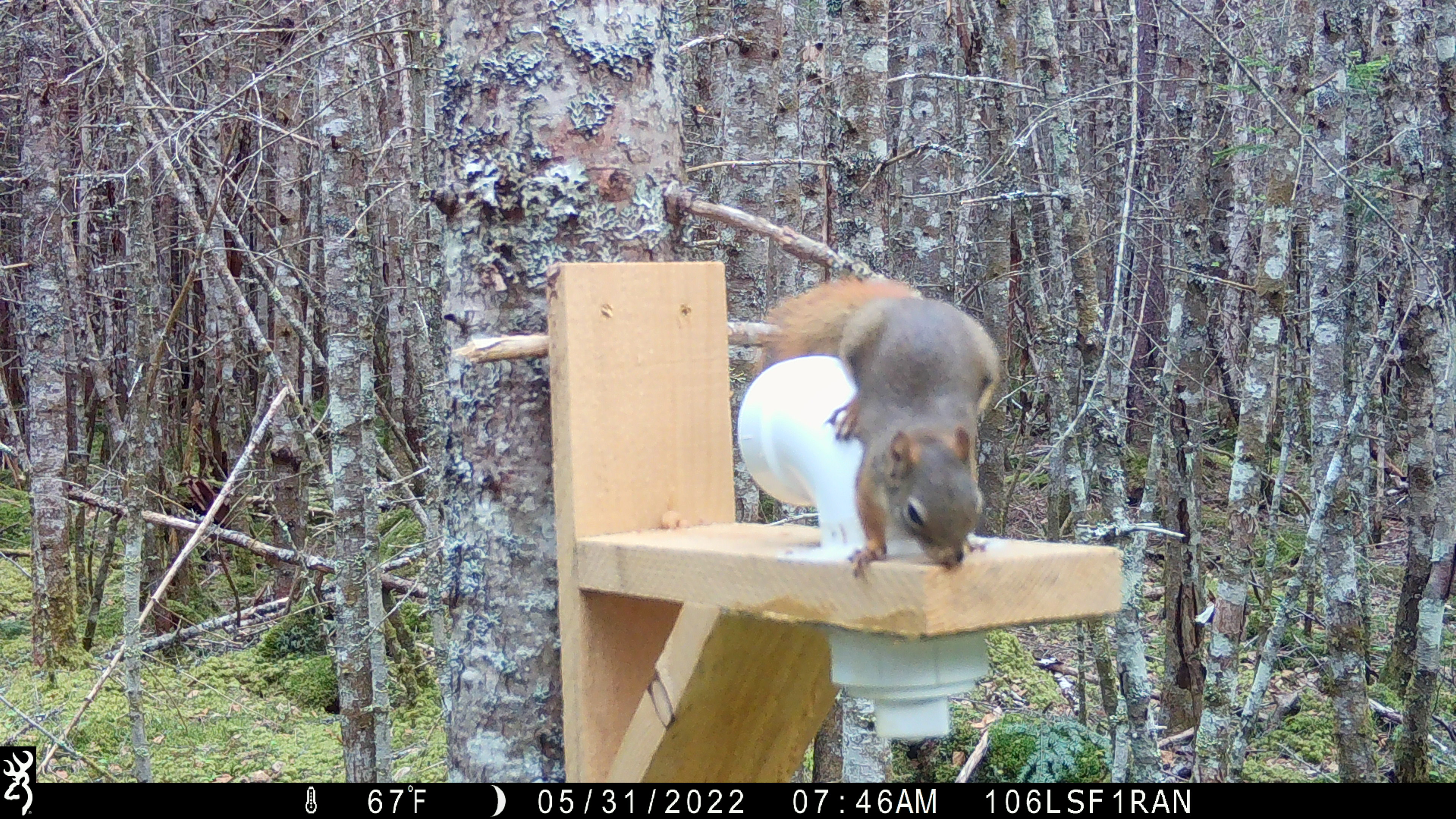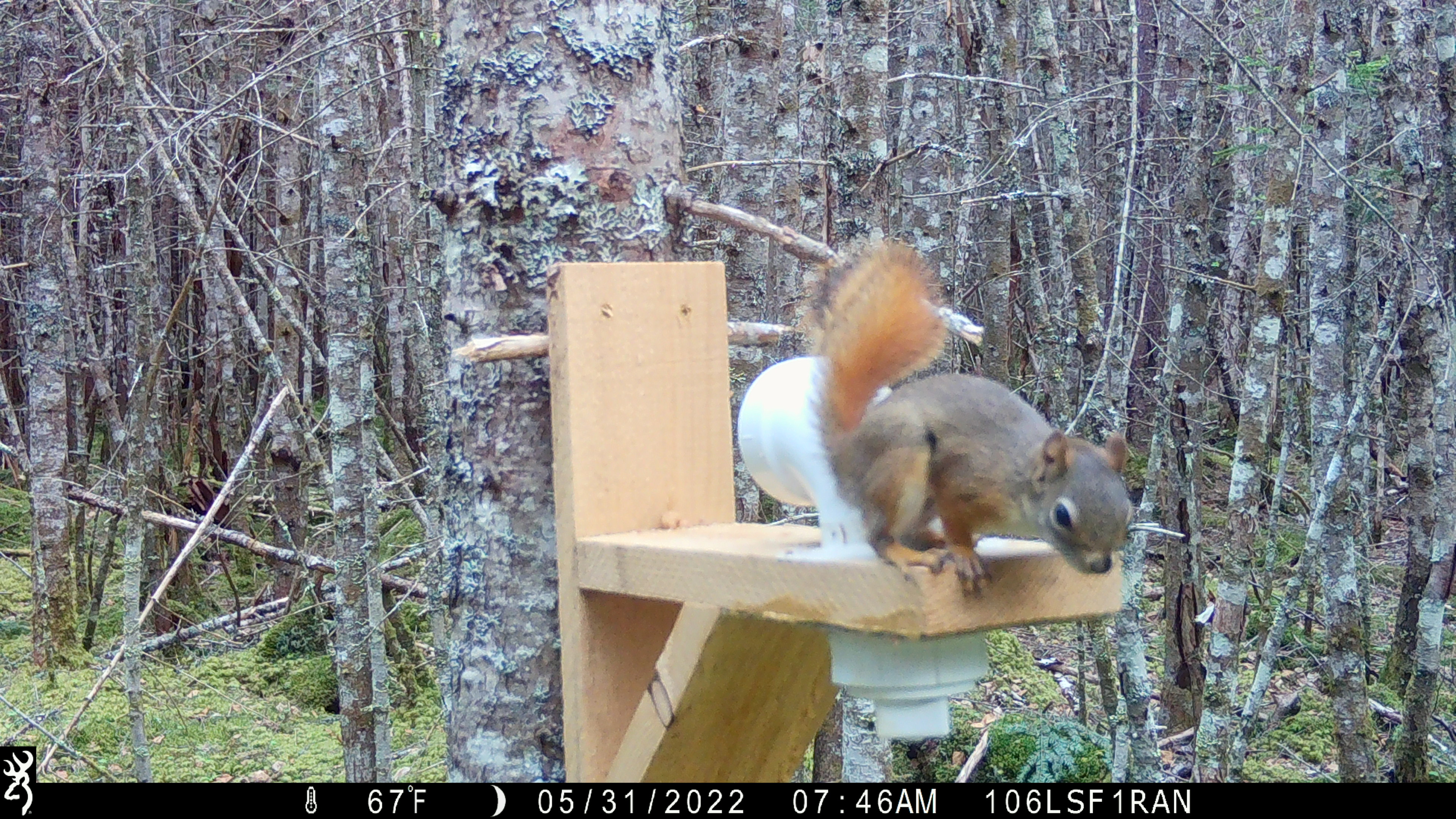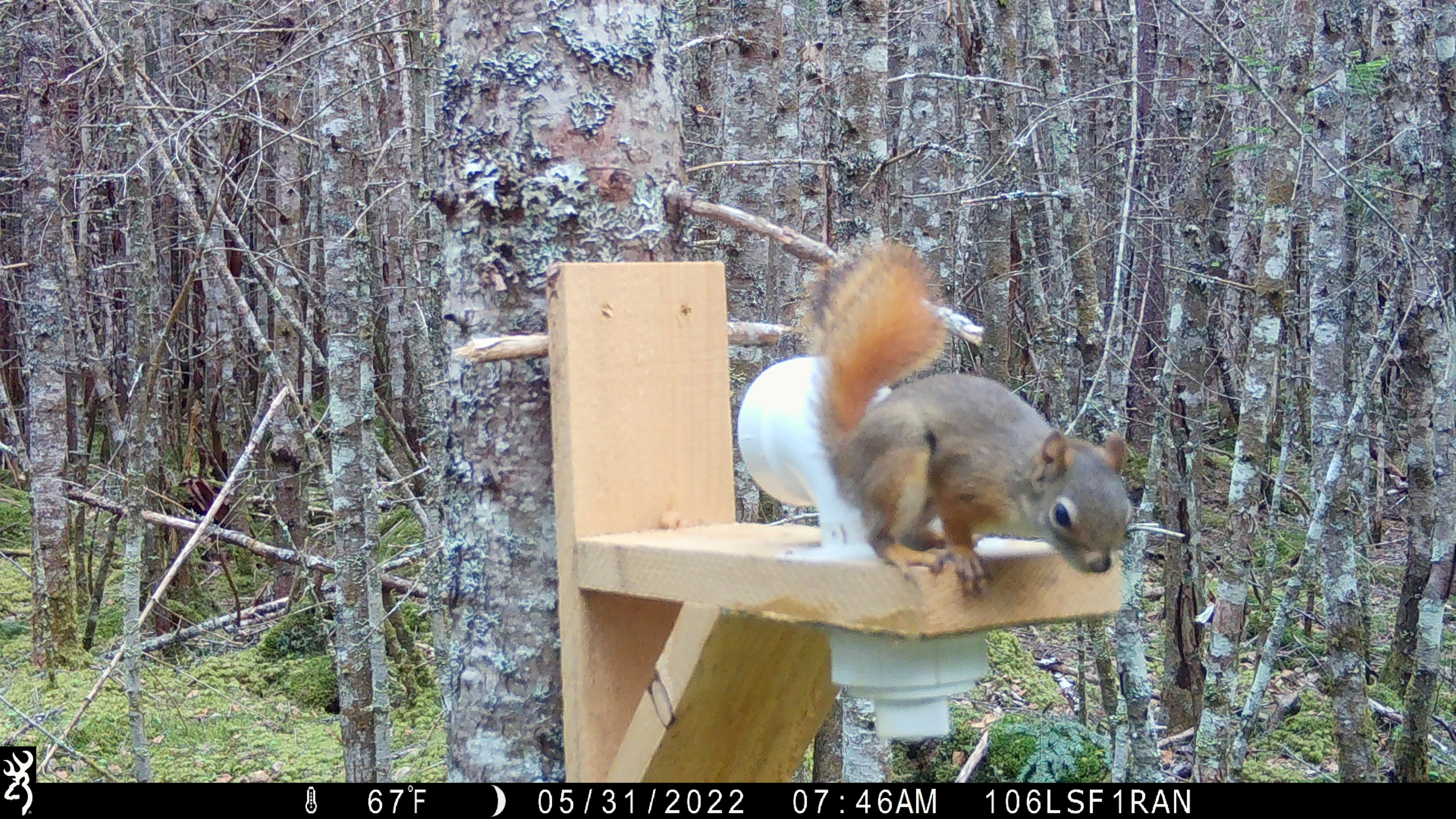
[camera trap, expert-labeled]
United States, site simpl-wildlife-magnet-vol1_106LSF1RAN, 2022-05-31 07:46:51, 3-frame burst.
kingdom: Animalia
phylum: Chordata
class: Mammalia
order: Rodentia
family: Sciuridae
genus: Tamiasciurus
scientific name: Tamiasciurus hudsonicus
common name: red squirrel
Red squirrel (Tamiasciurus hudsonicus).